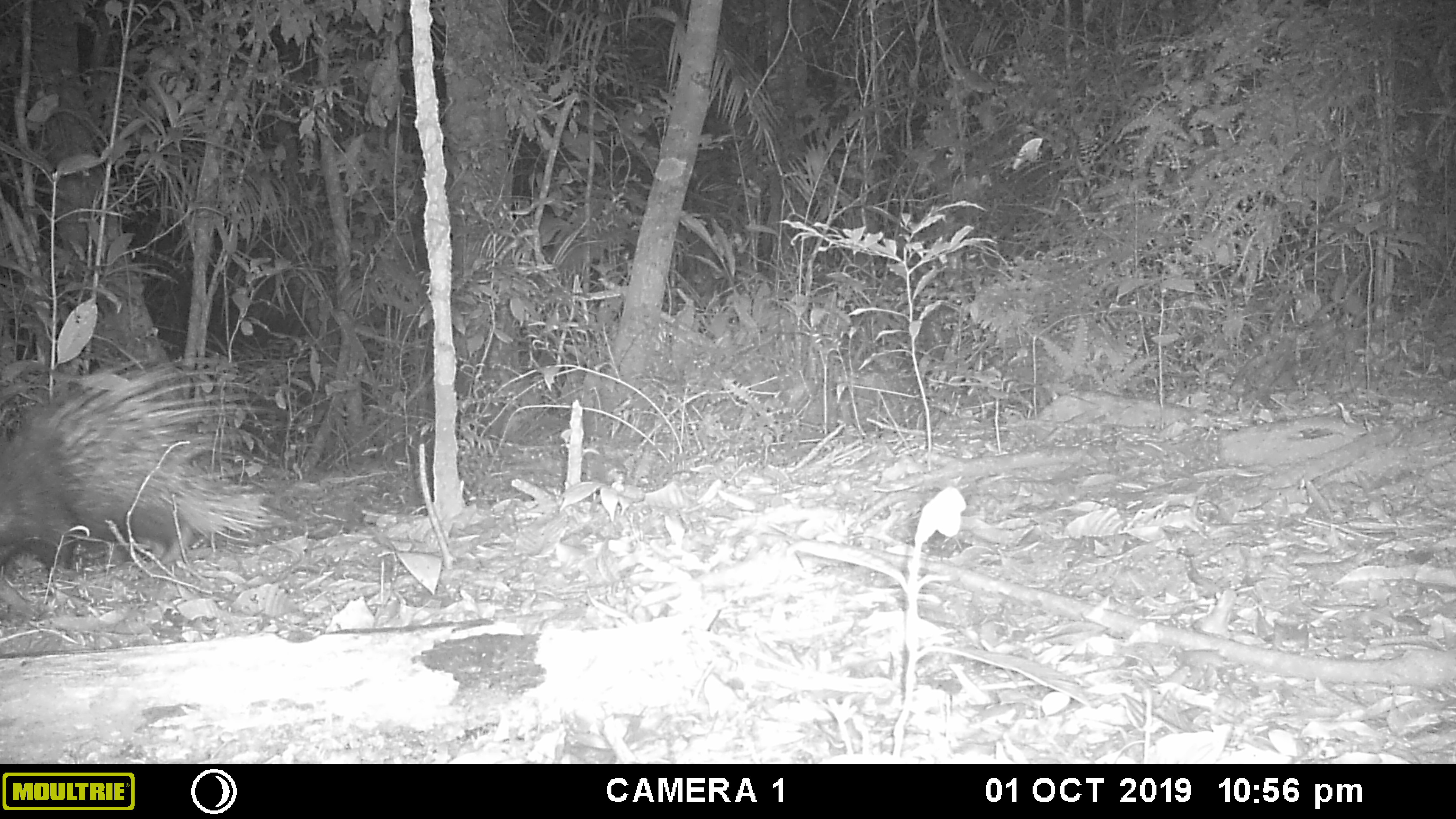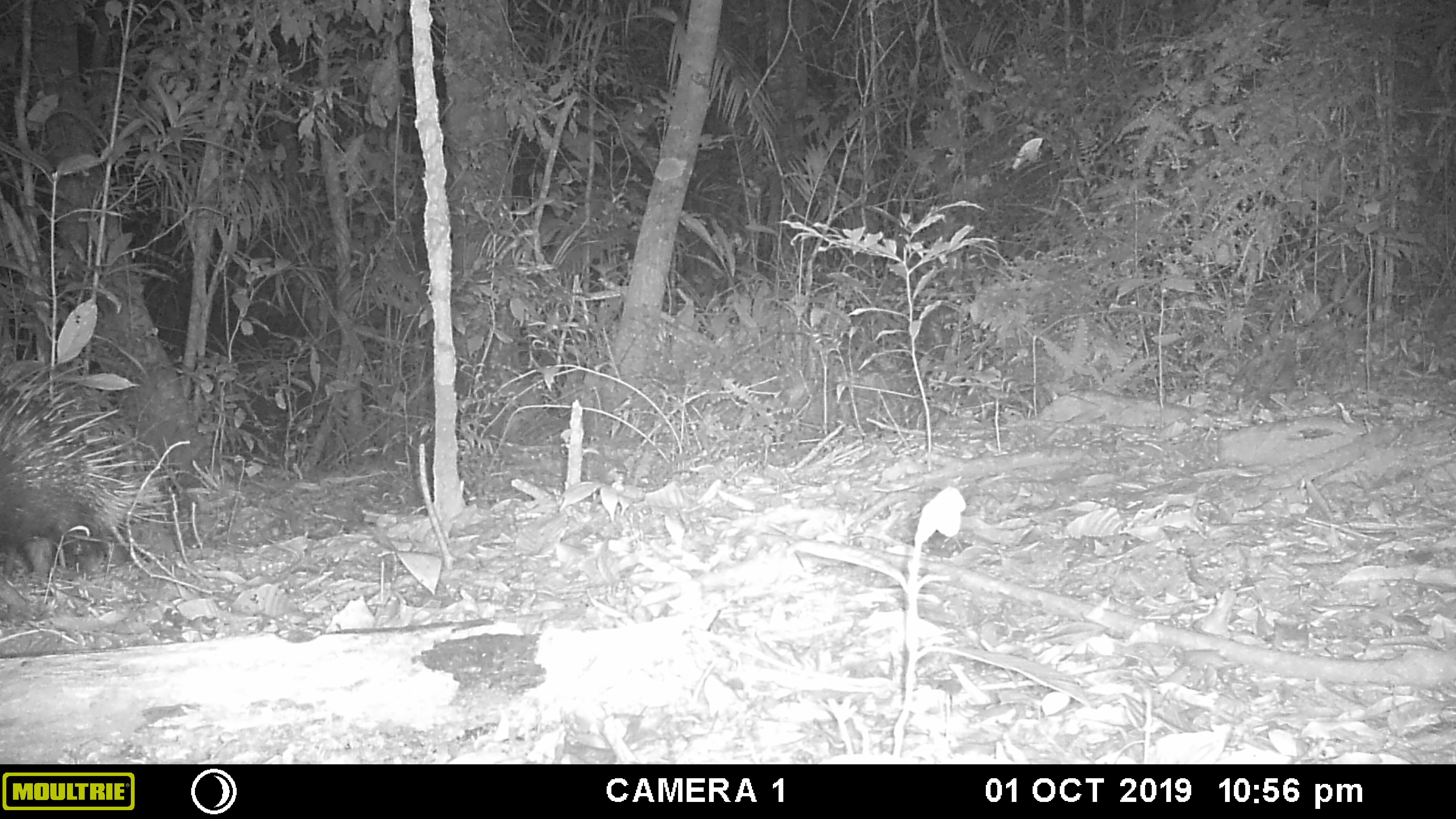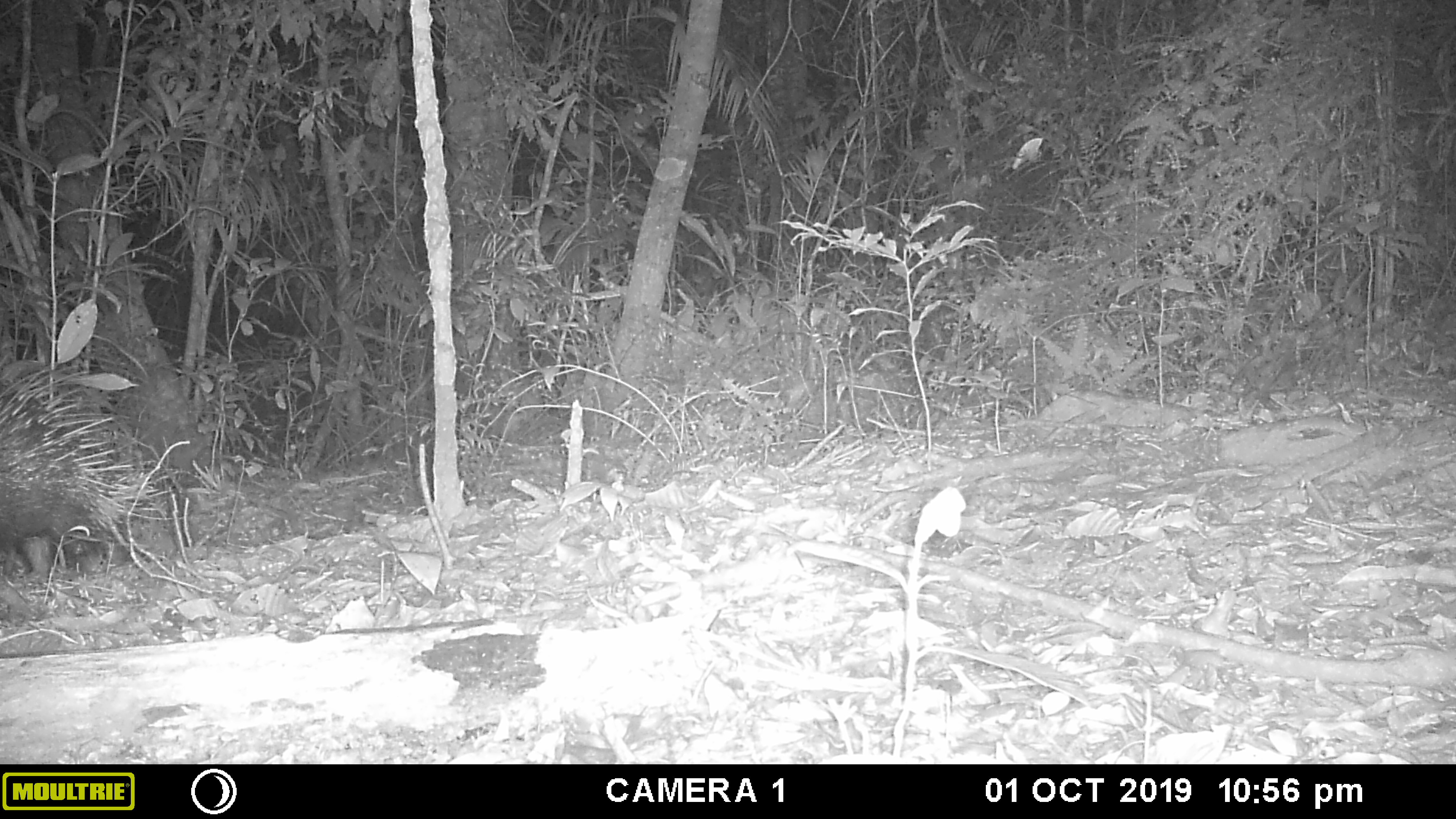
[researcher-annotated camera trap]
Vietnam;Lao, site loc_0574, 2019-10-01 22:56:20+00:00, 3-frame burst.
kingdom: Animalia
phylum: Chordata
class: Mammalia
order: Rodentia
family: Hystricidae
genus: Hystrix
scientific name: Hystrix brachyura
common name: malayan porcupine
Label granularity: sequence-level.